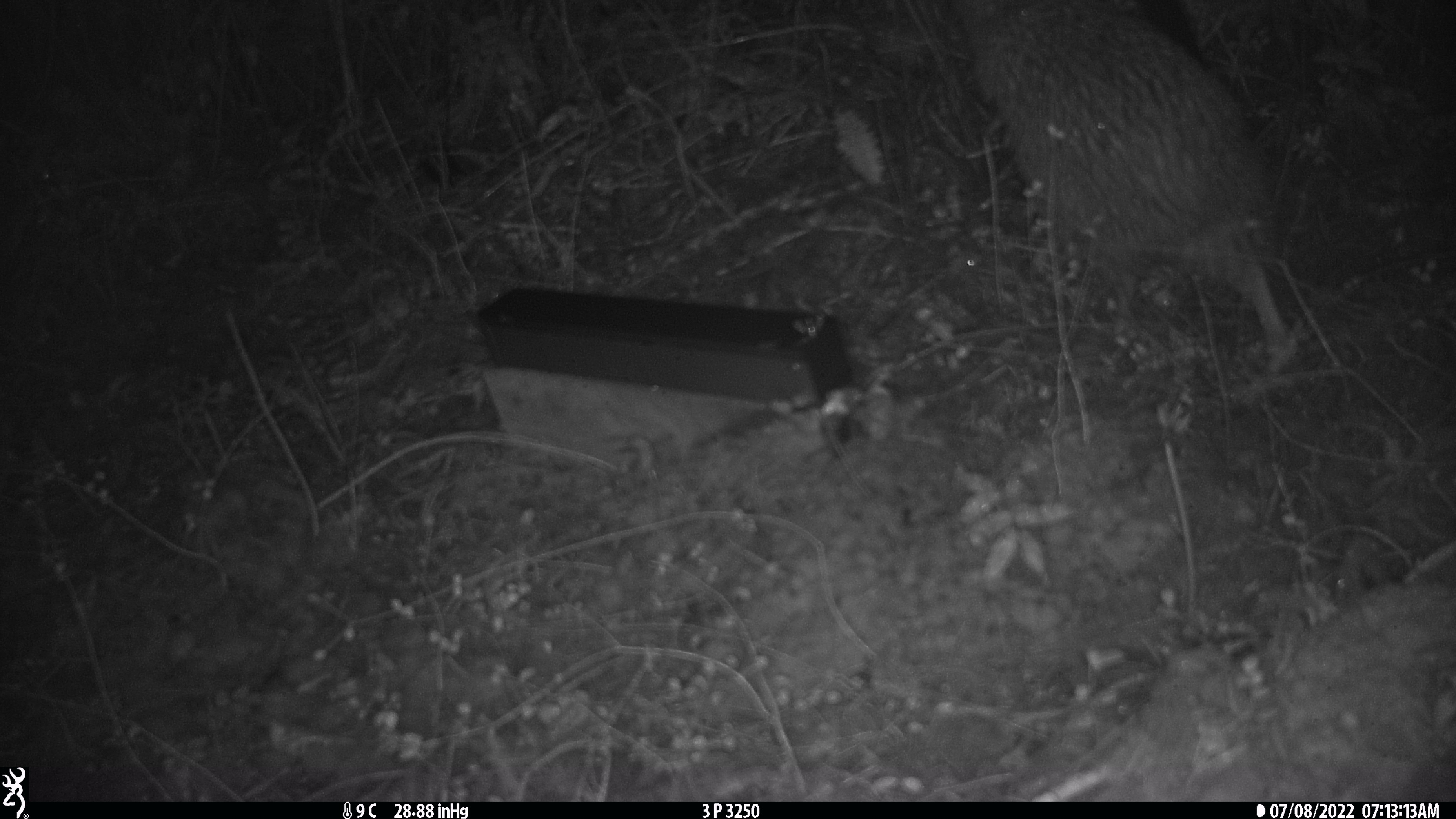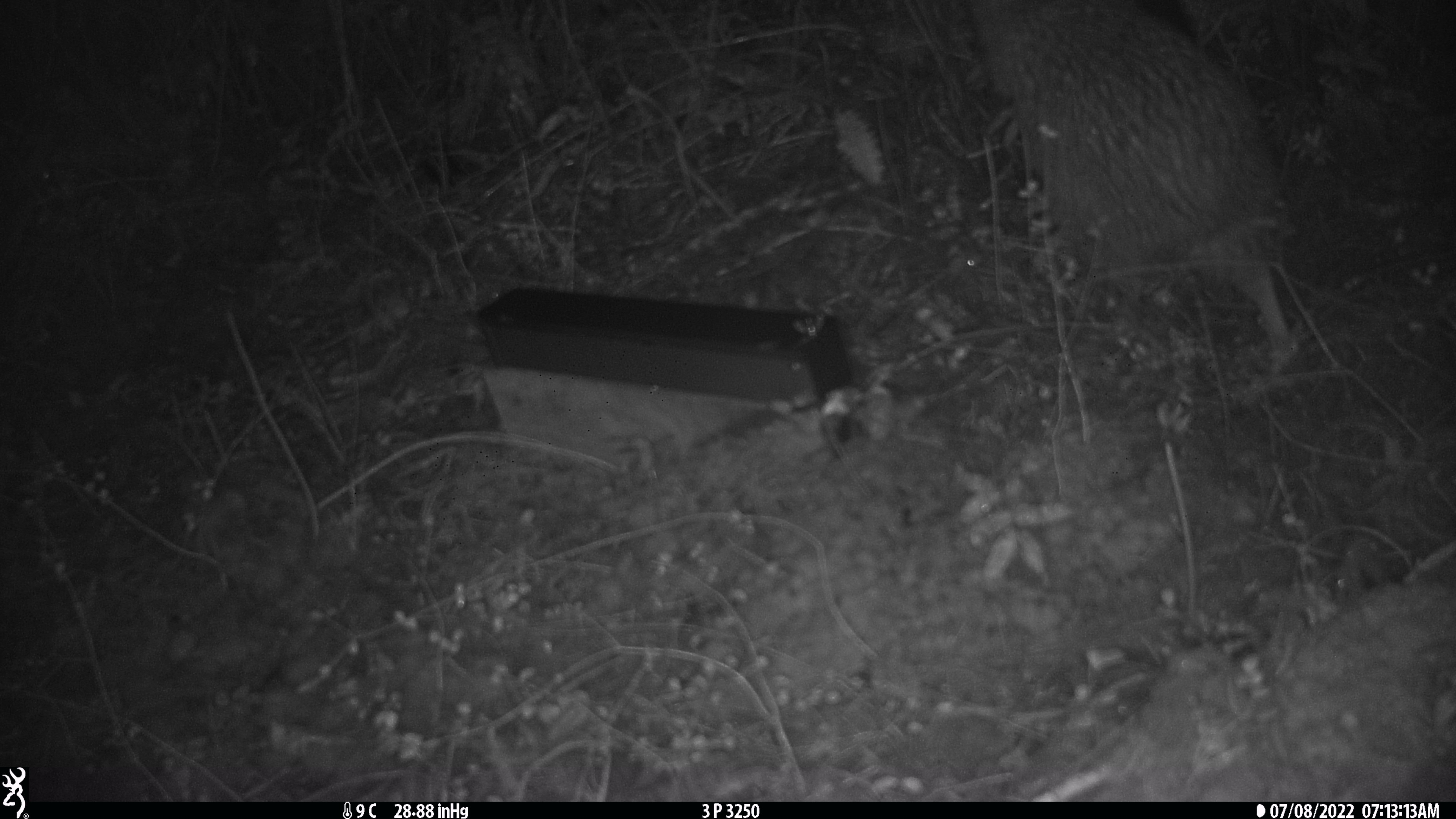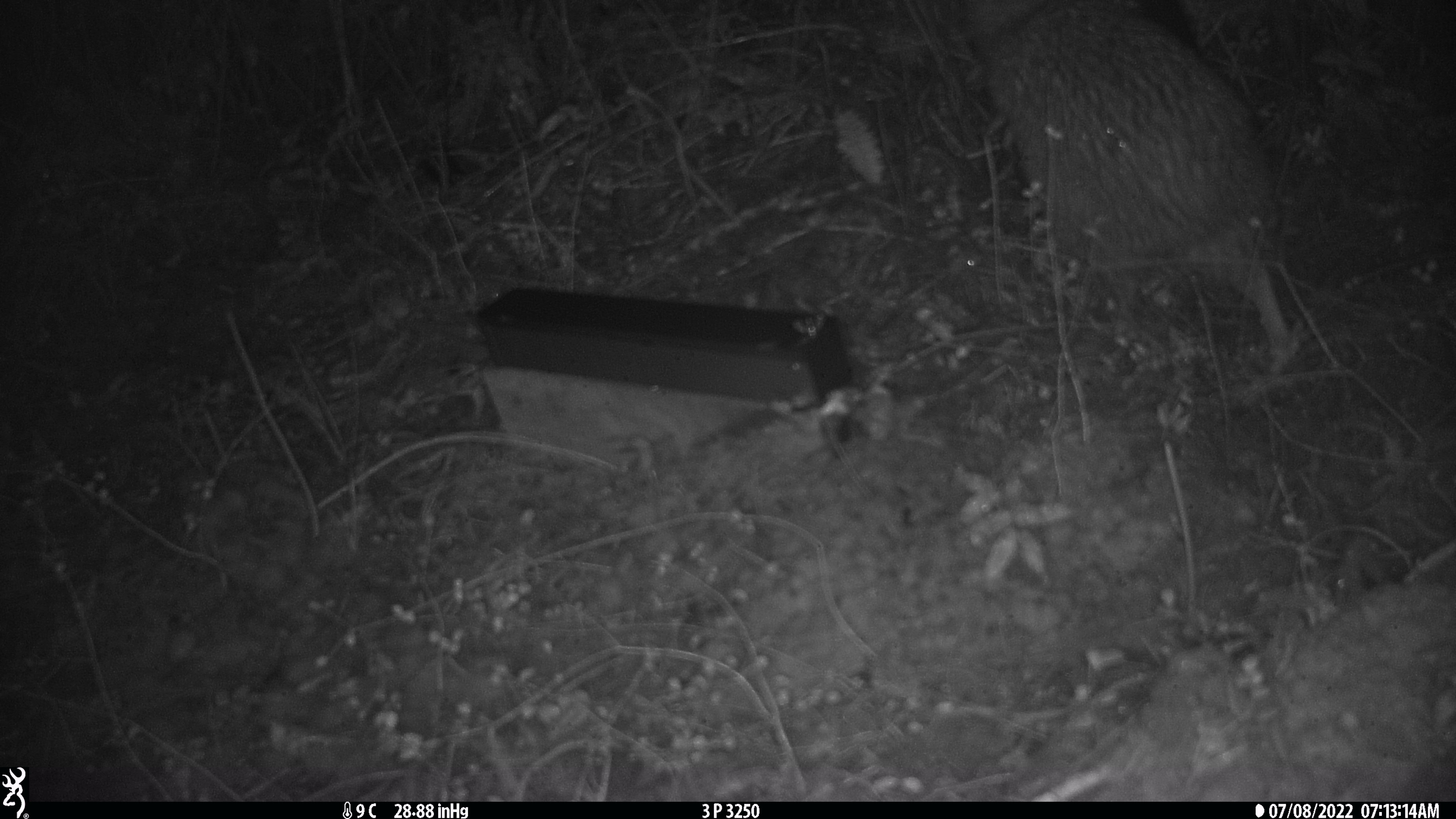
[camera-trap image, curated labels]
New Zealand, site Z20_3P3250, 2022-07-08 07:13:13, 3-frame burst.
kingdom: Animalia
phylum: Chordata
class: Aves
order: Apterygiformes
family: Apterygidae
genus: Apteryx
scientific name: Apteryx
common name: kiwi